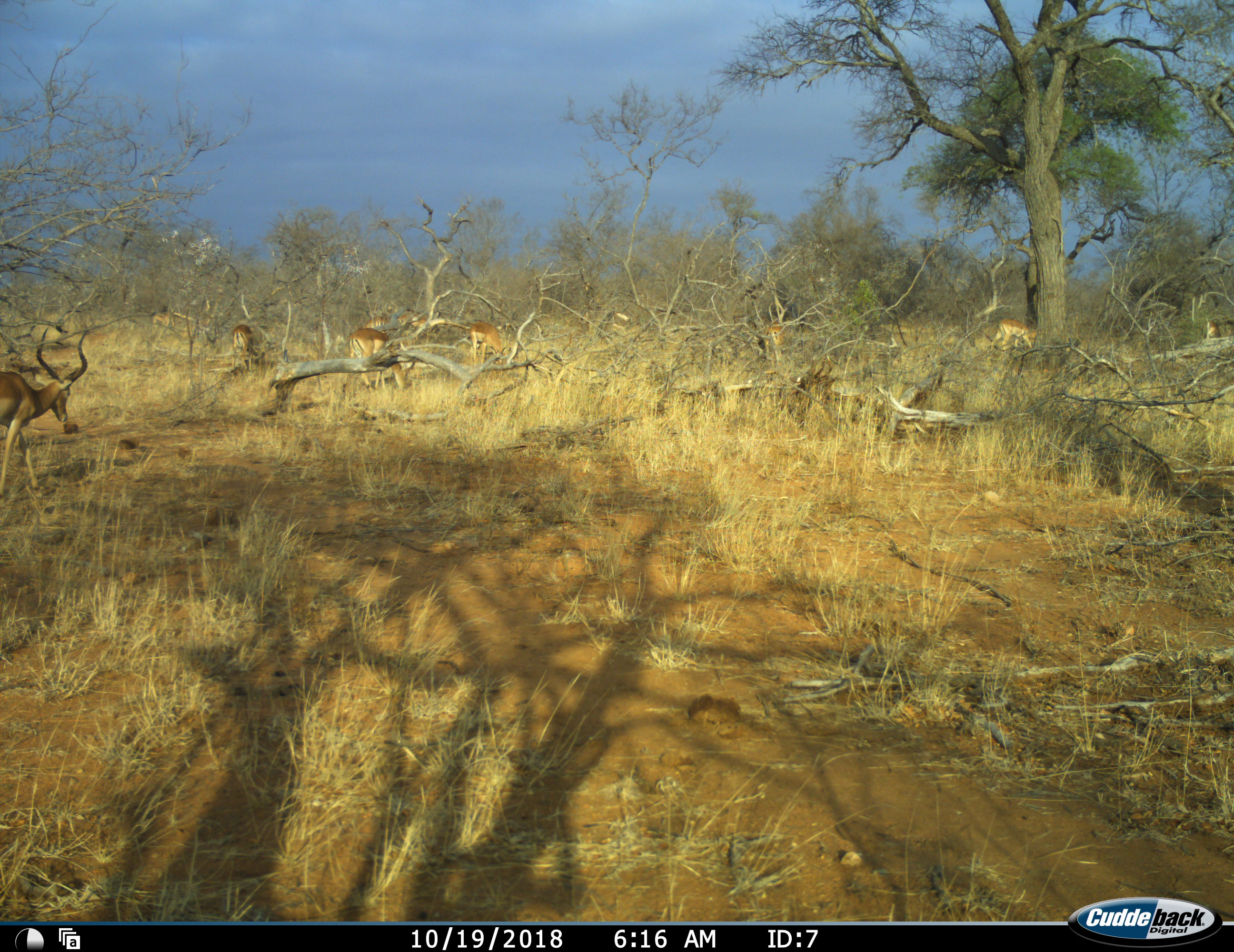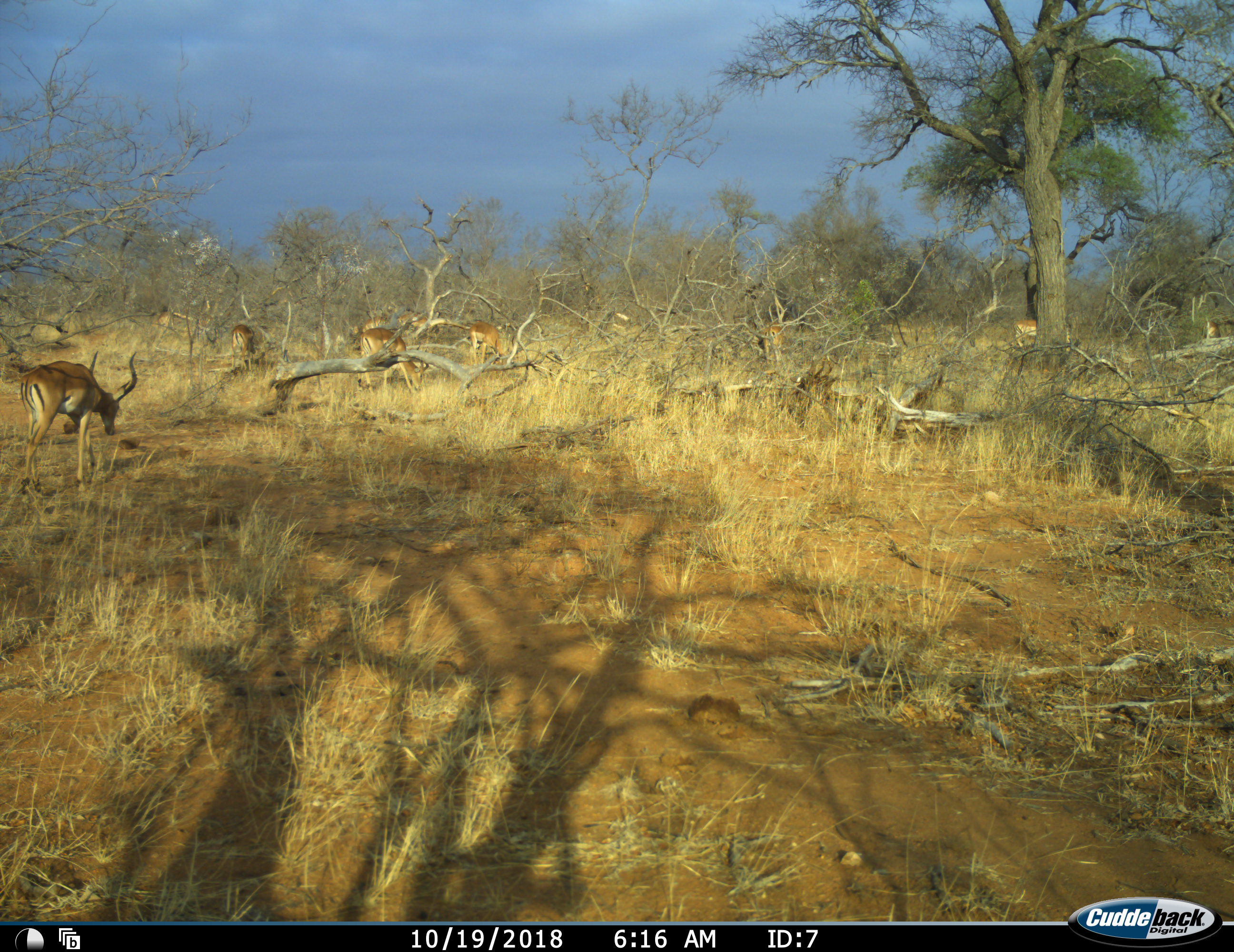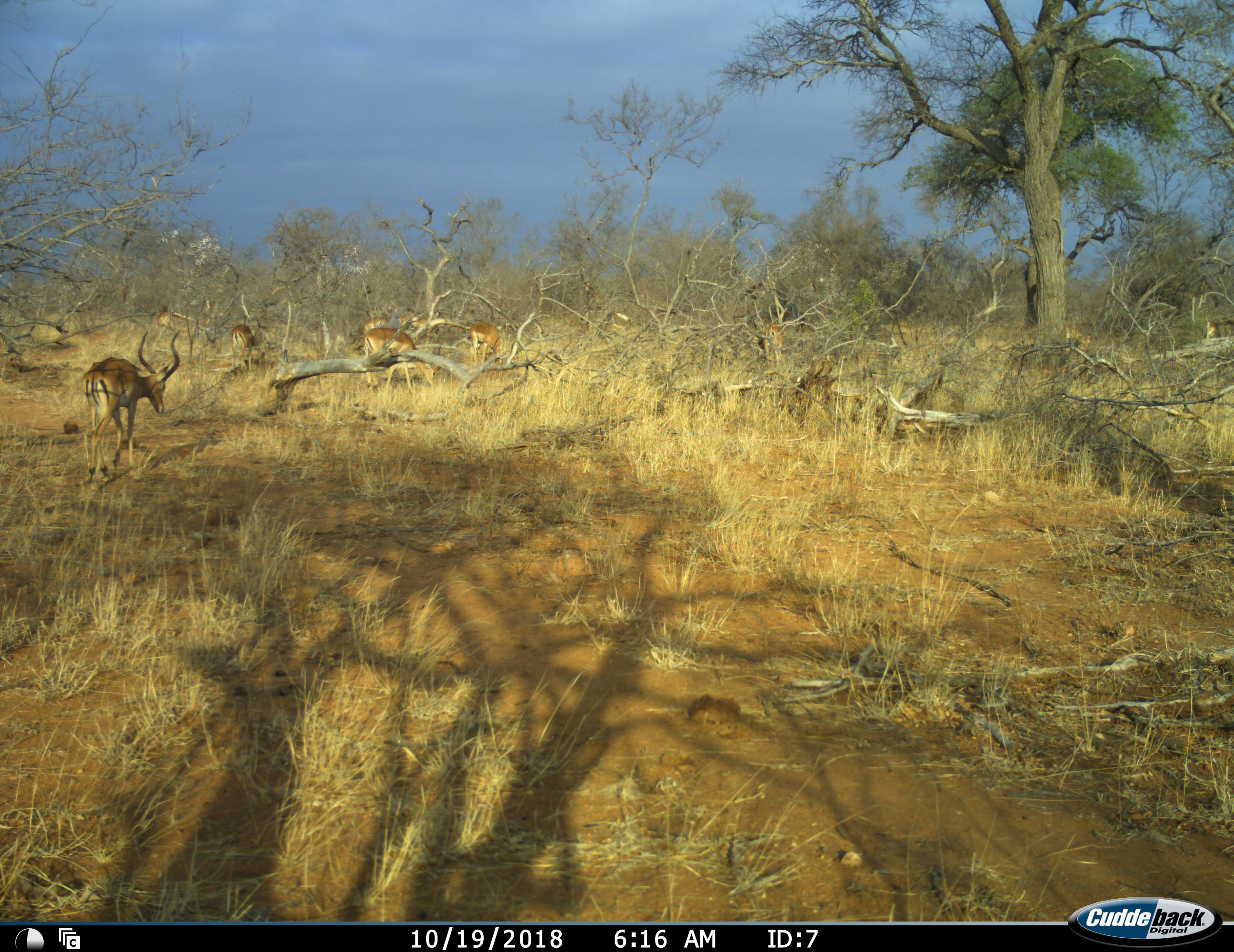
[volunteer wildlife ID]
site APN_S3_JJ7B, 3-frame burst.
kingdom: Animalia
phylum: Chordata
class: Mammalia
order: Artiodactyla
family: Bovidae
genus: Aepyceros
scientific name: Aepyceros melampus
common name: impala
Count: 8.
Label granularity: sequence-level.